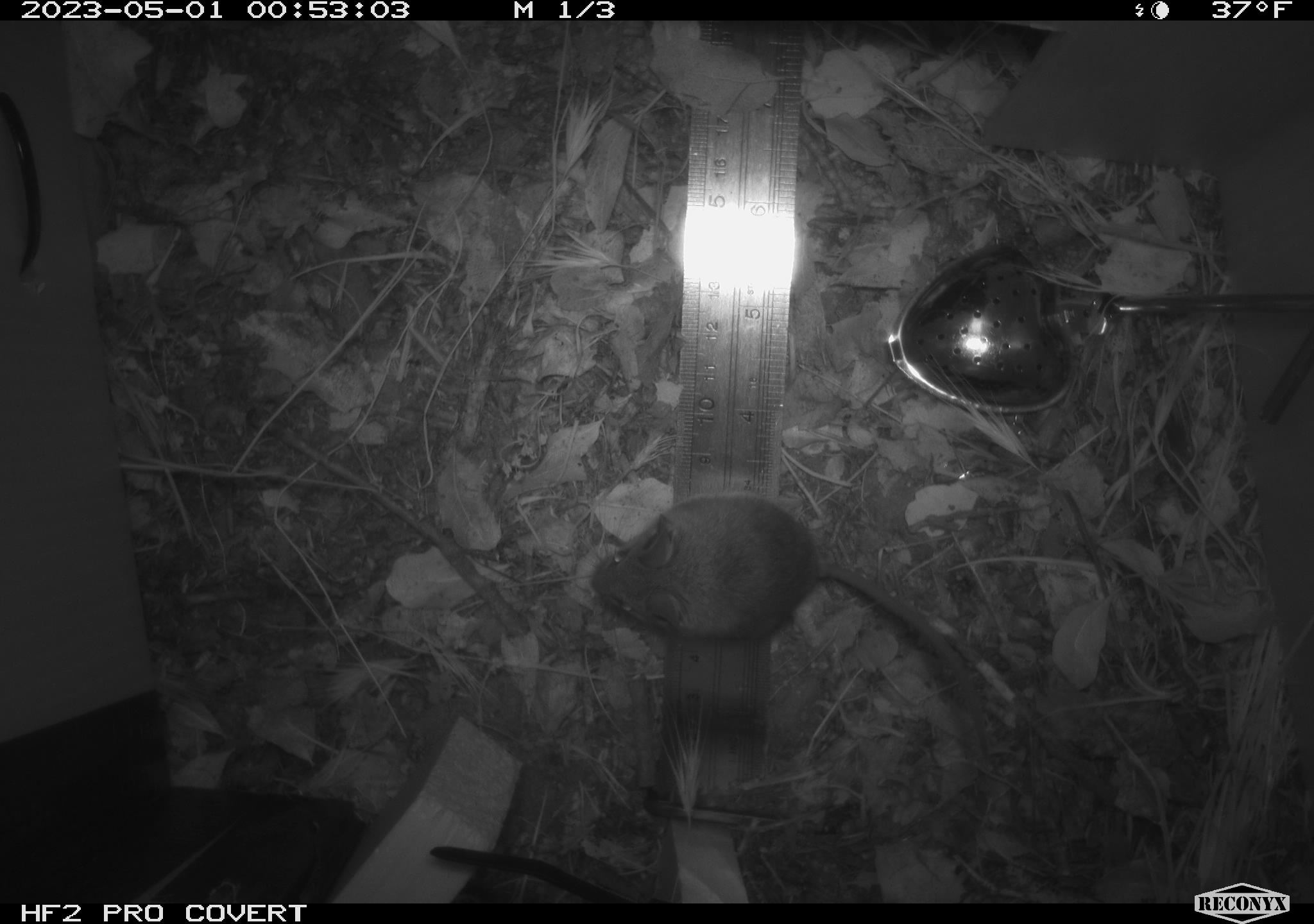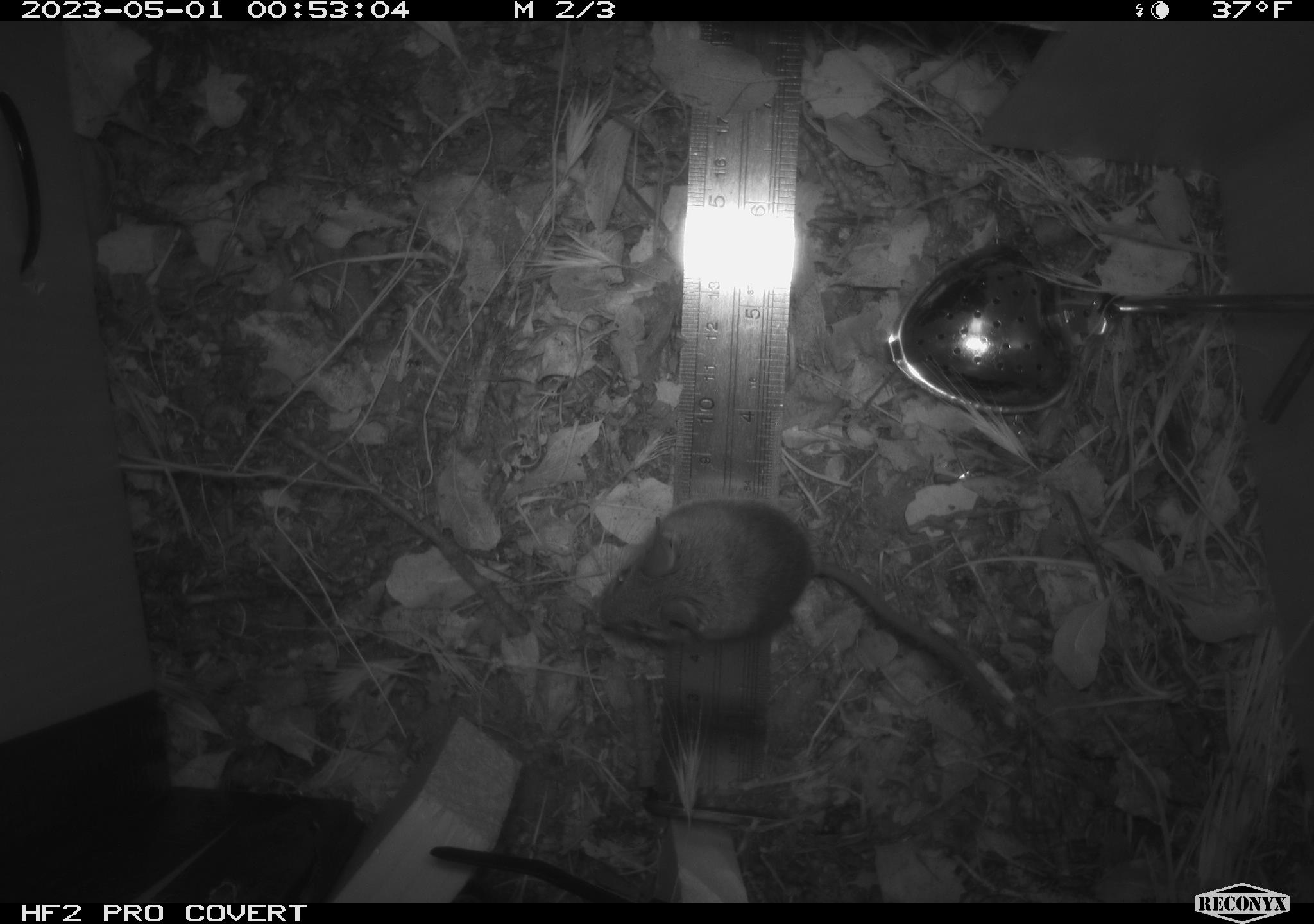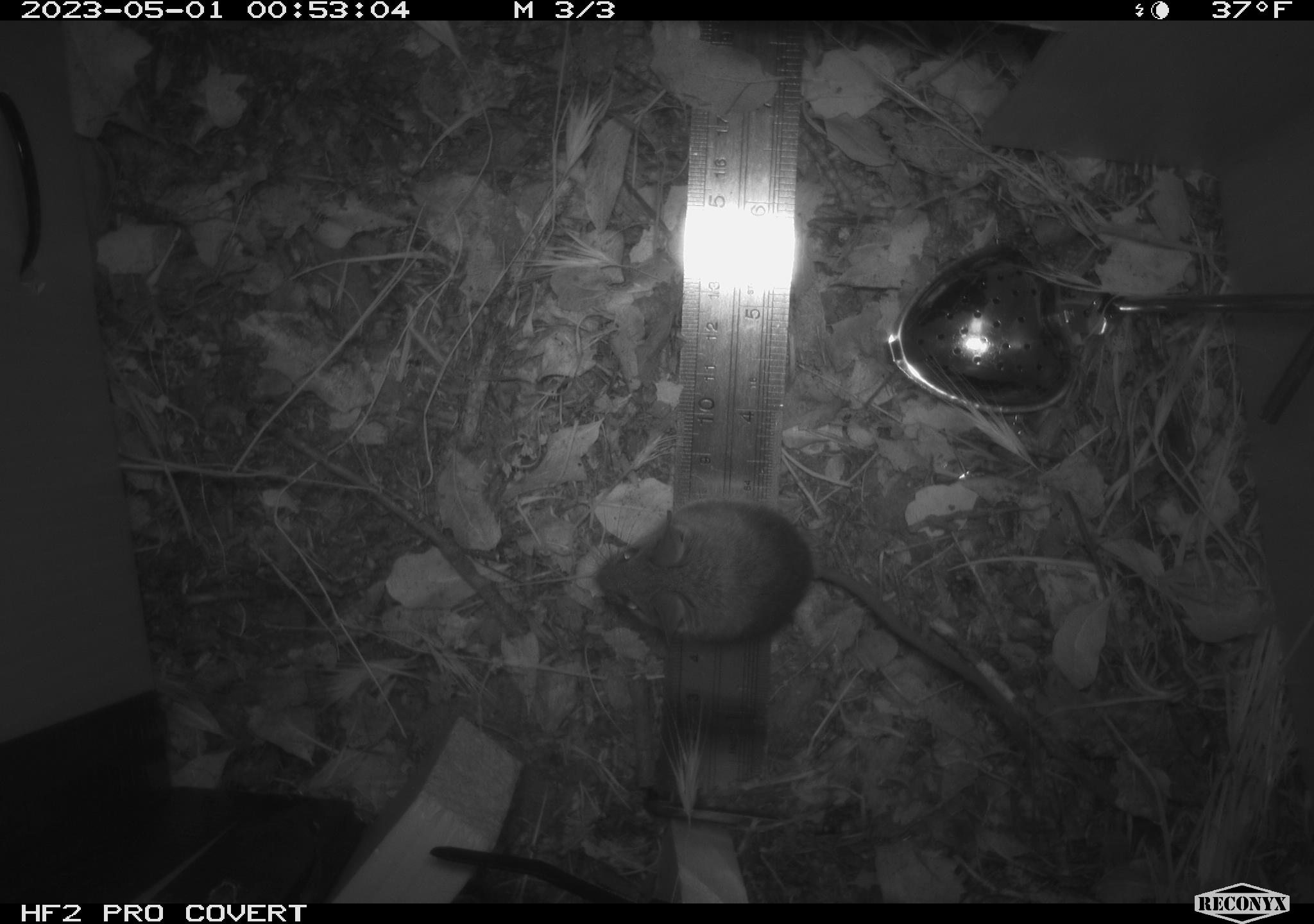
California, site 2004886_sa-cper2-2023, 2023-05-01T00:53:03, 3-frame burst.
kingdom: Animalia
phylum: Chordata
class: Mammalia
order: Rodentia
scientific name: Rodentia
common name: mouse species